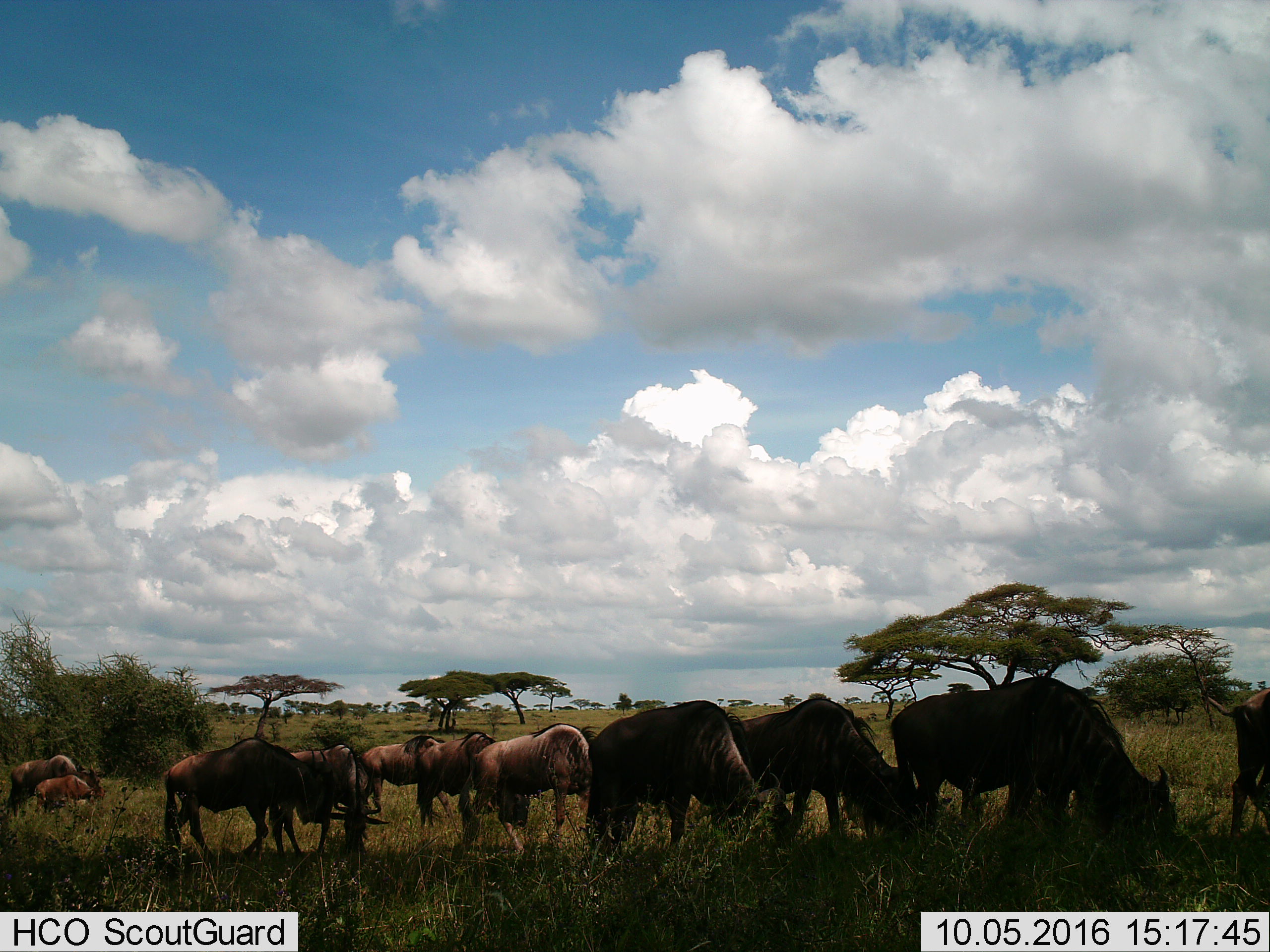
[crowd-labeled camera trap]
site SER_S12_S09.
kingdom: Animalia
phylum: Chordata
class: Mammalia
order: Artiodactyla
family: Bovidae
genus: Connochaetes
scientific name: Connochaetes taurinus taurinus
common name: blue wildebeest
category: wildebeestblue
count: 11-50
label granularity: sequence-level